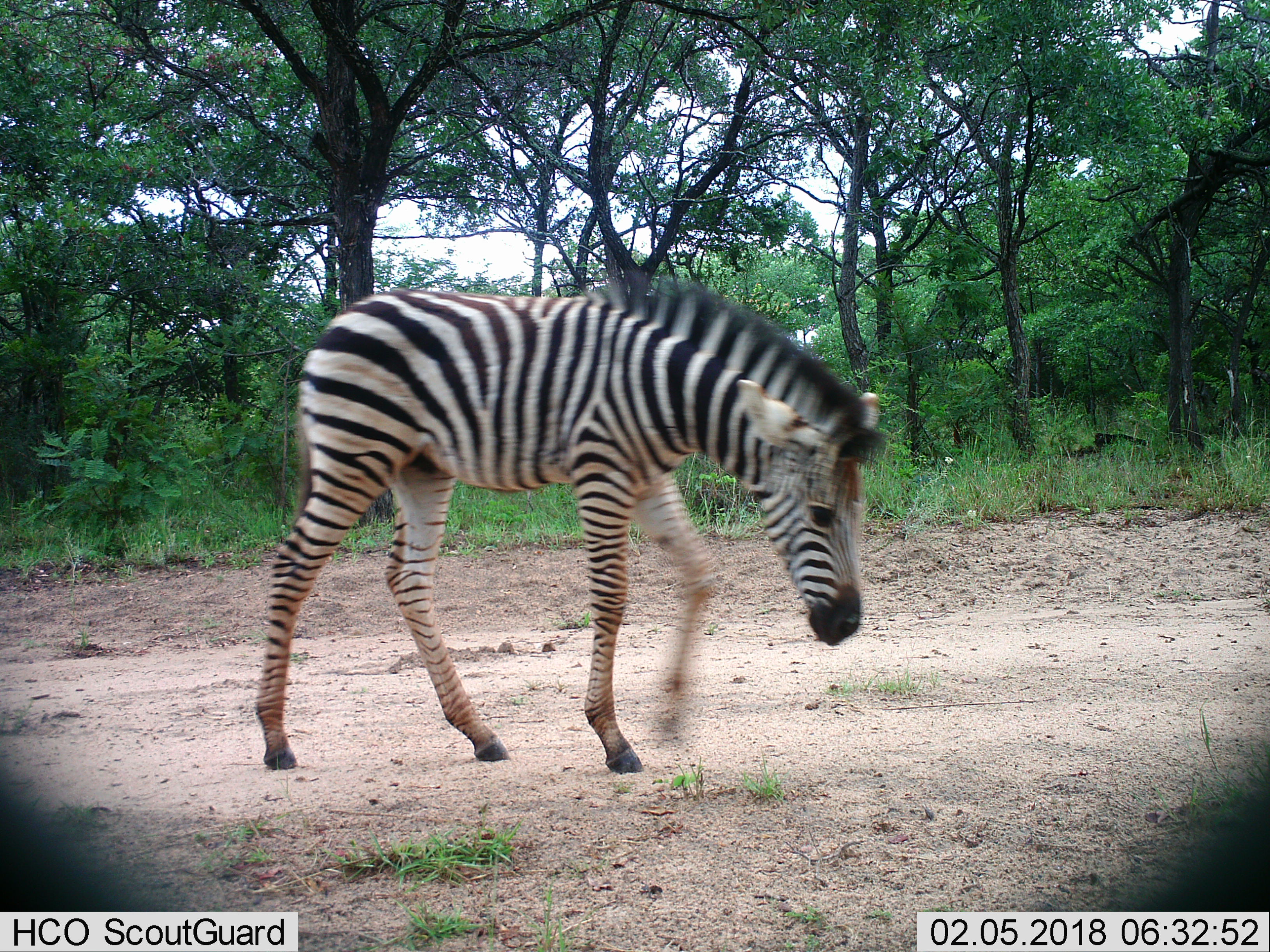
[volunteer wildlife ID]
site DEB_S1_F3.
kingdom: Animalia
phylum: Chordata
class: Mammalia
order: Perissodactyla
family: Equidae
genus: Equus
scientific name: Equus quagga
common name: plains zebra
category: zebraplains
Zebraplains (plains zebra) (Equus quagga), count 1. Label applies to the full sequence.